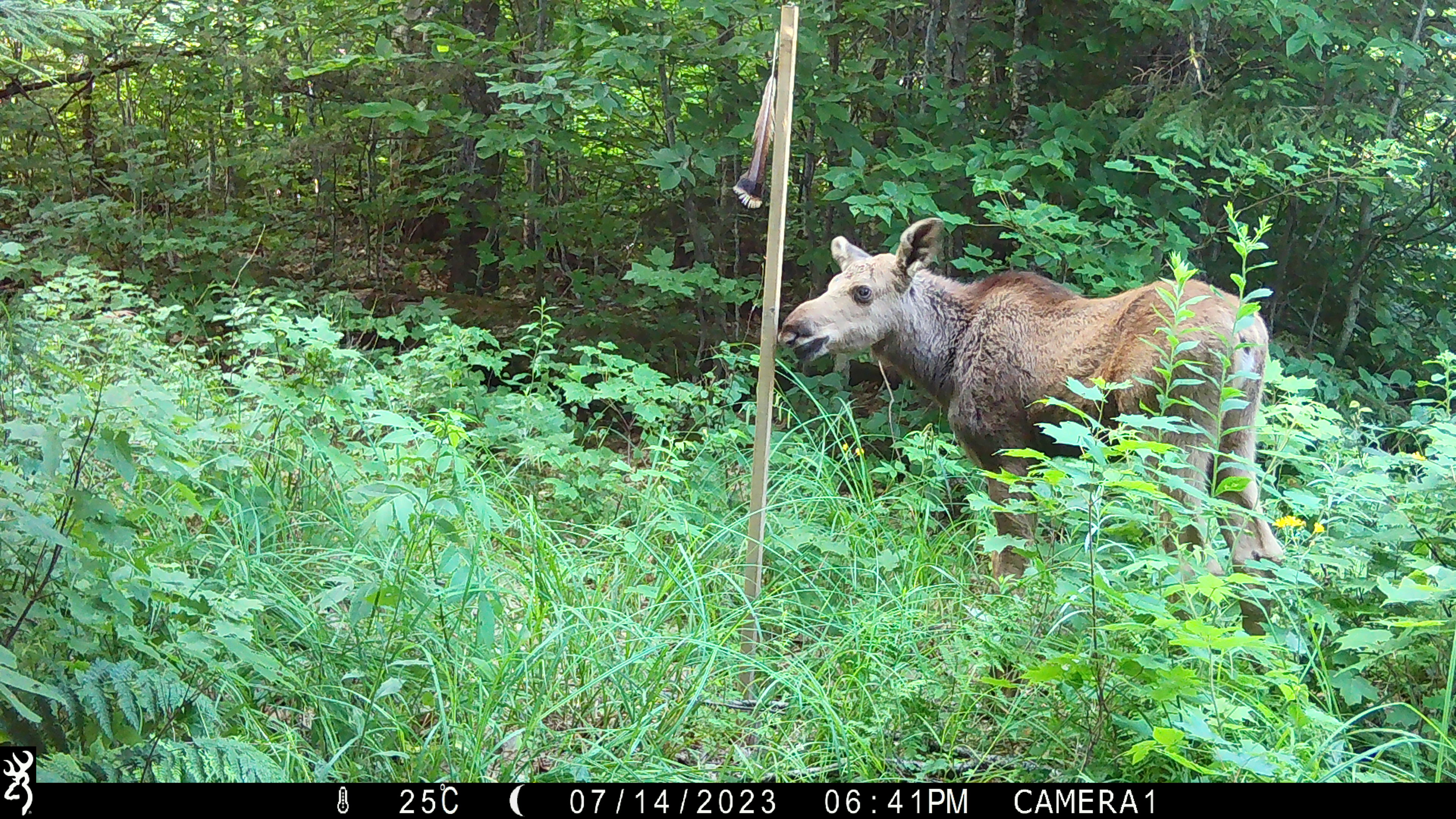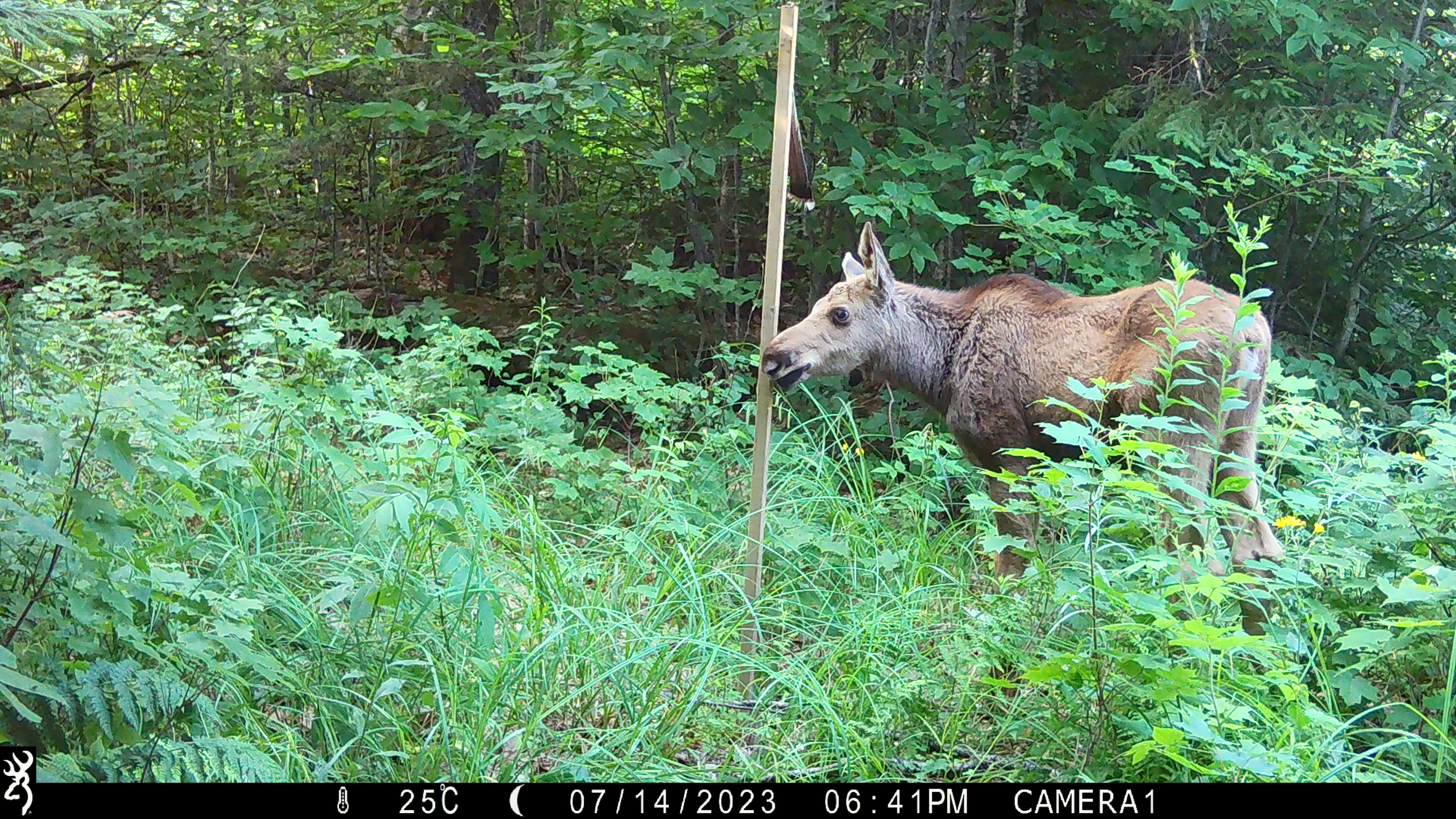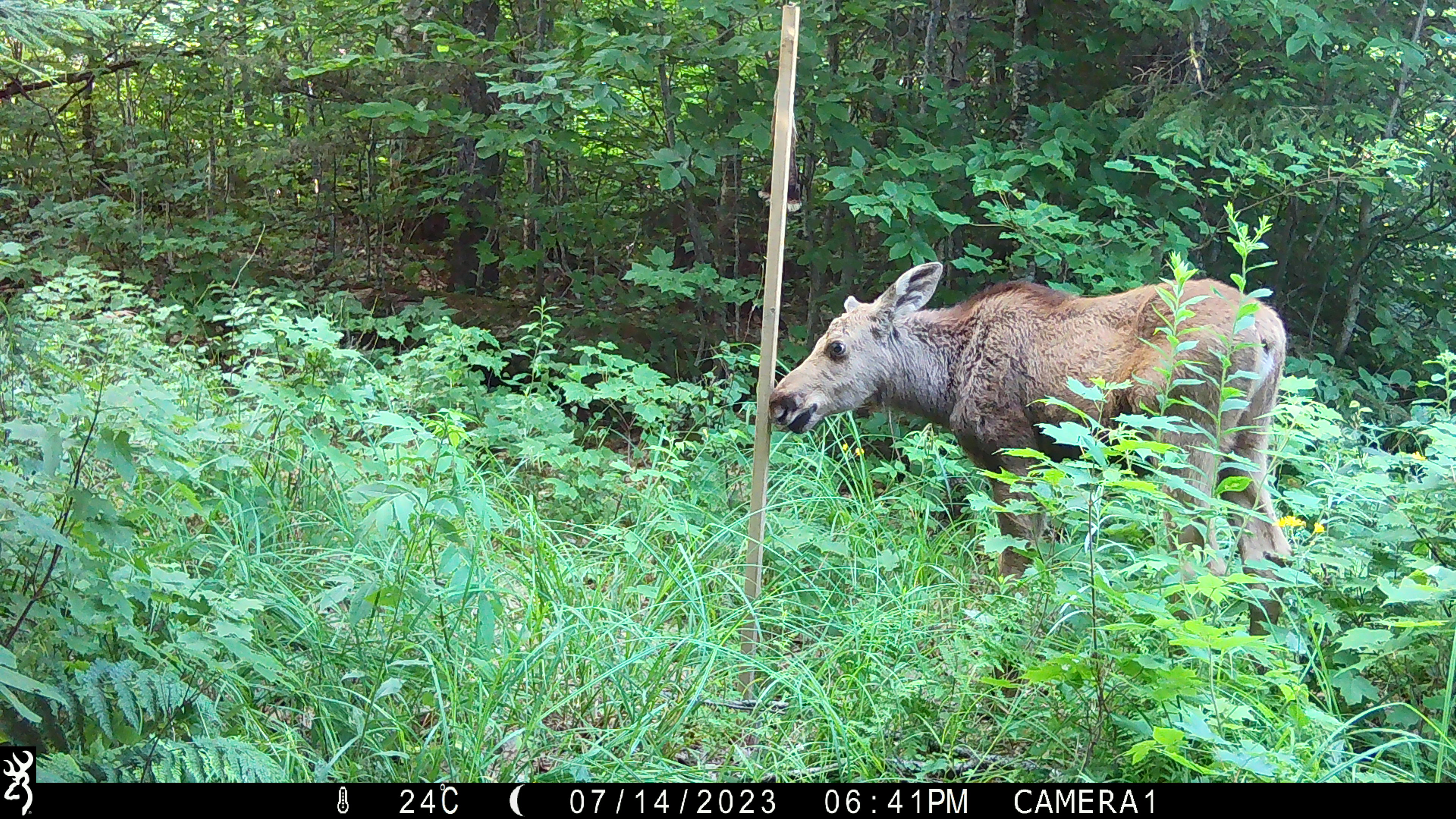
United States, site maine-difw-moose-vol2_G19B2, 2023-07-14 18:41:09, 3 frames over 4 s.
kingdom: Animalia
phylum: Chordata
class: Mammalia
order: Artiodactyla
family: Cervidae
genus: Alces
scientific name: Alces alces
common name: moose